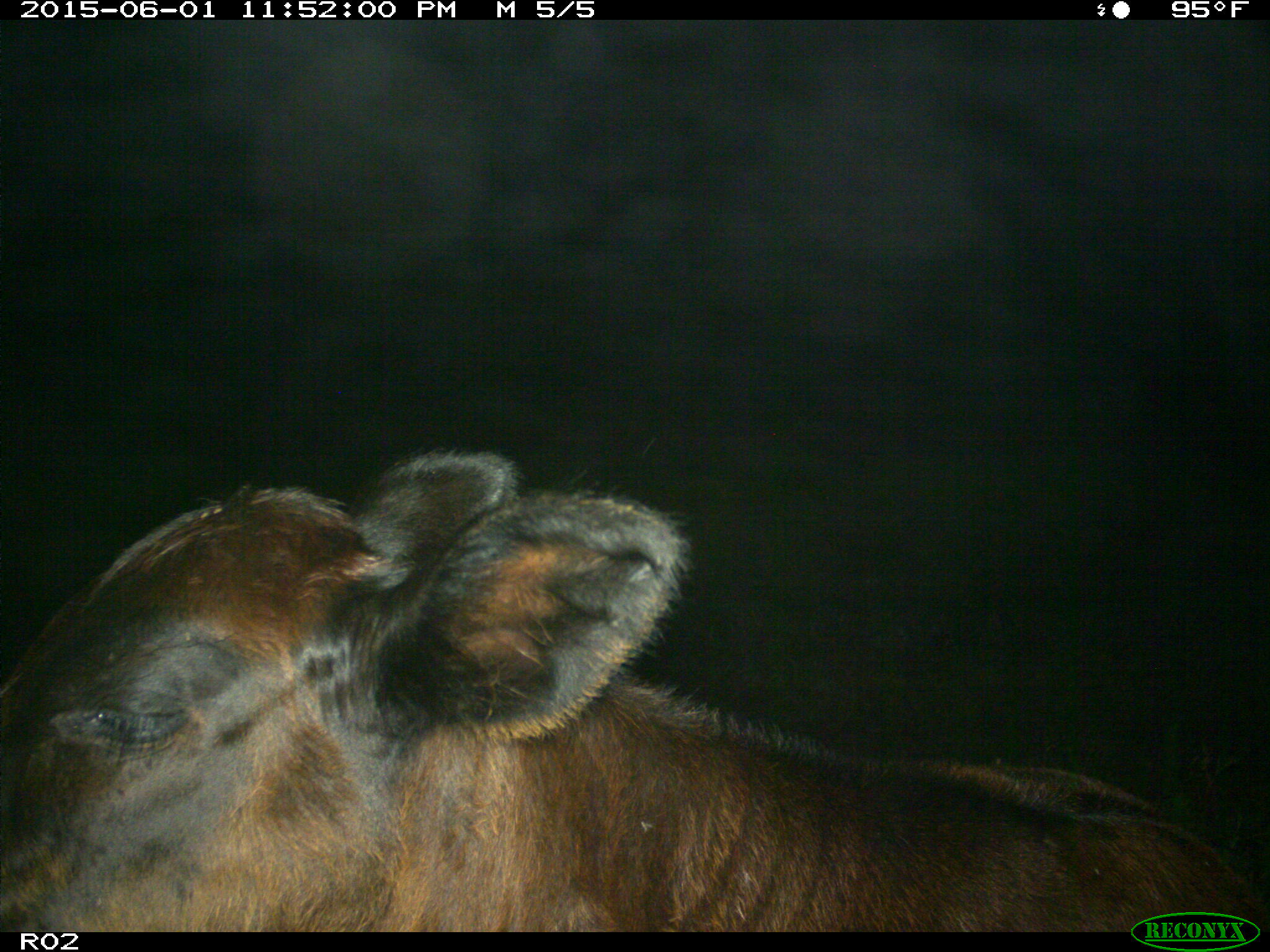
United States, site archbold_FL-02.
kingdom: Animalia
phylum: Chordata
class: Mammalia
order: Artiodactyla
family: Bovidae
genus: Bos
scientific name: Bos taurus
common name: domestic cow